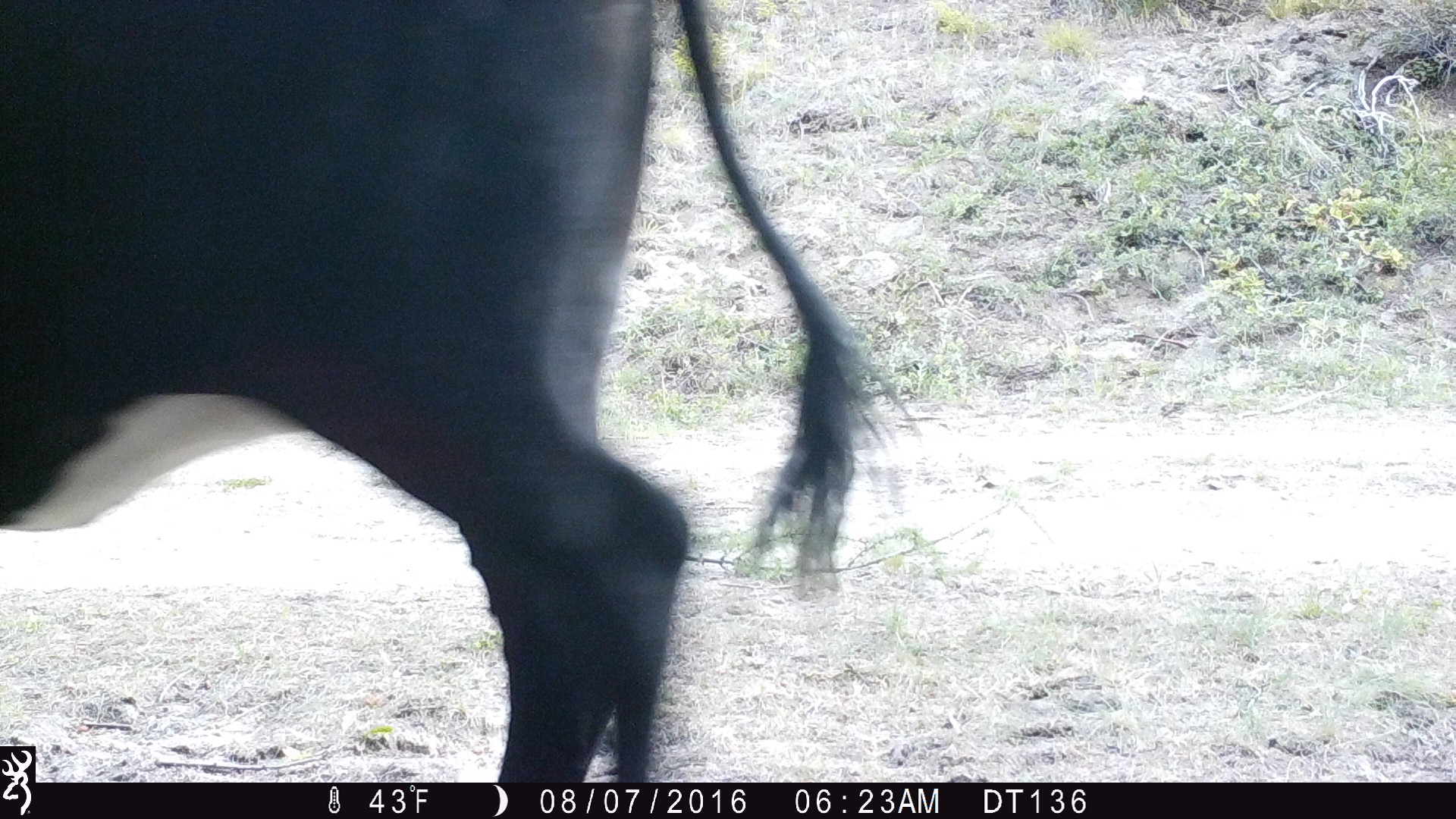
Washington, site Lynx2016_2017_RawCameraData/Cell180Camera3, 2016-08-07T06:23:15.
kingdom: Animalia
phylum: Chordata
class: Mammalia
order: Artiodactyla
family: Bovidae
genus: Bos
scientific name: Bos taurus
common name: domestic cattle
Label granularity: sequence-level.